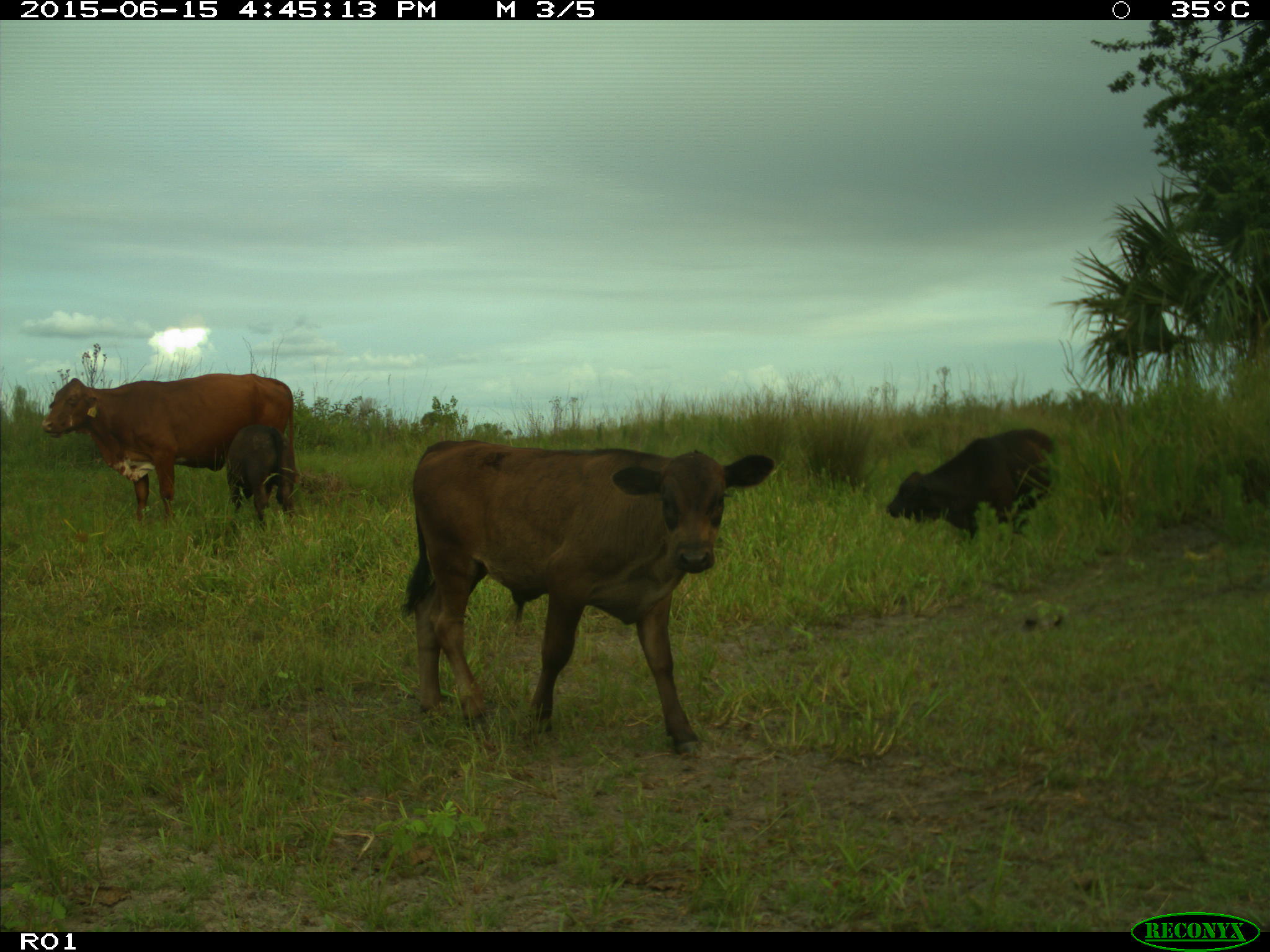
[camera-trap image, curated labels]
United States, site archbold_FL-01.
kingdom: Animalia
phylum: Chordata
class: Mammalia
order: Artiodactyla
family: Bovidae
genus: Bos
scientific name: Bos taurus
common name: domestic cow